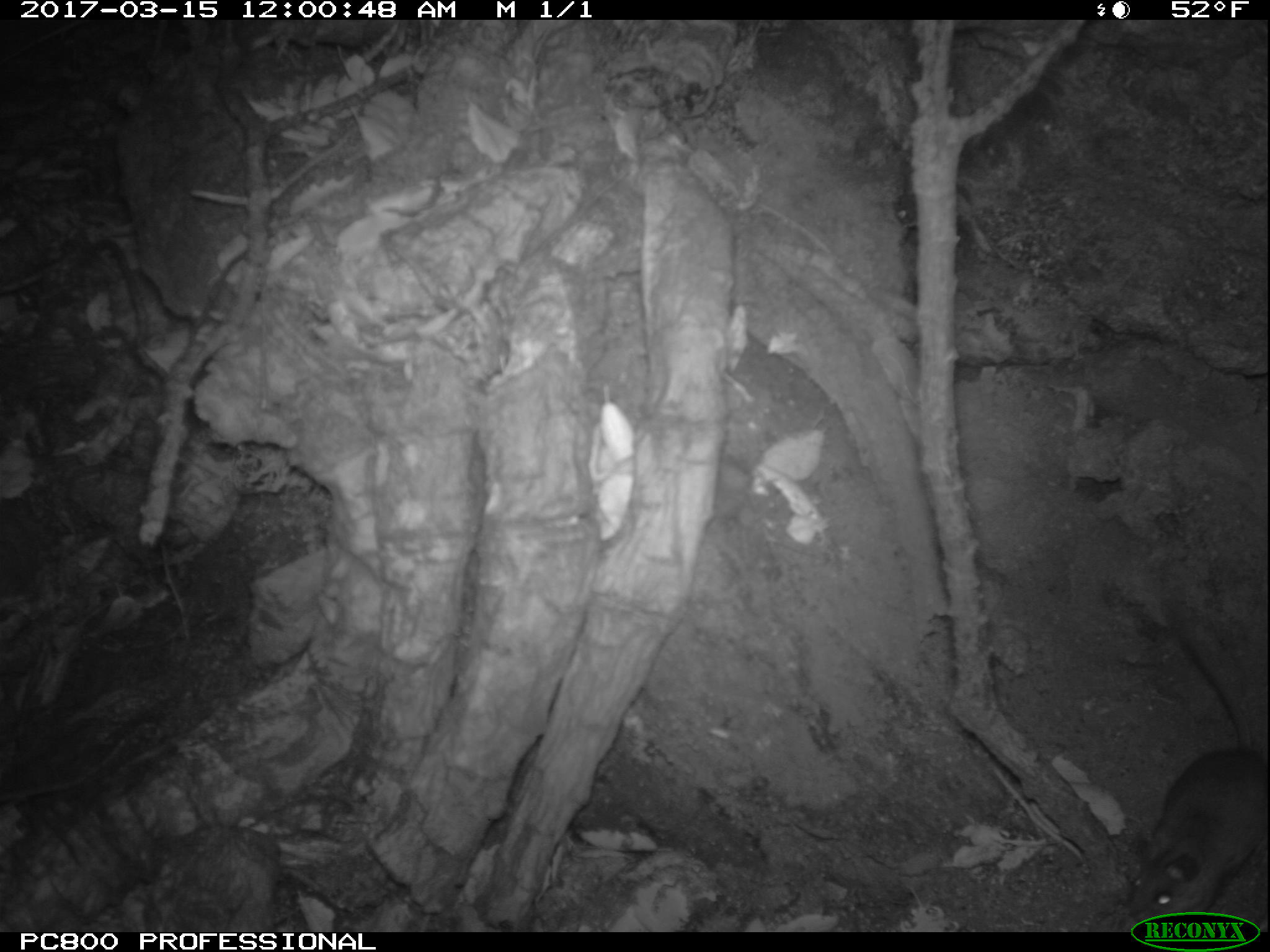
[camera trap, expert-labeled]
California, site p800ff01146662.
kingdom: Animalia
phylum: Chordata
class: Mammalia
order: Rodentia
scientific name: Rodentia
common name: rodent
Rodent (Rodentia).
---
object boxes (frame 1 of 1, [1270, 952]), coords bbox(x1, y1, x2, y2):
rodent: bbox(1126, 622, 1269, 929)